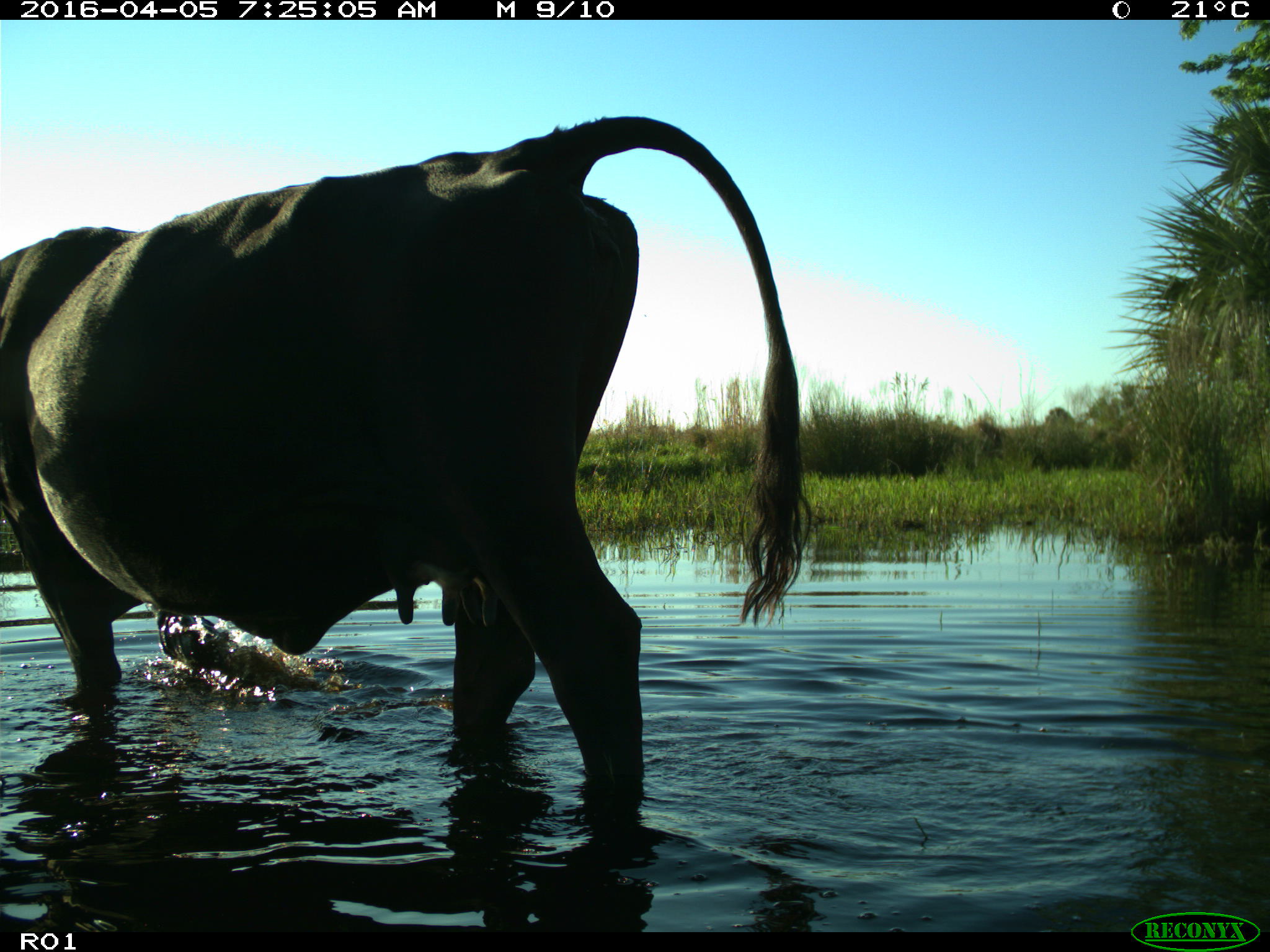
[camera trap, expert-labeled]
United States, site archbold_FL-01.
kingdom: Animalia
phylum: Chordata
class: Mammalia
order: Artiodactyla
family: Bovidae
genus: Bos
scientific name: Bos taurus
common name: domestic cow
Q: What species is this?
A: Bos taurus (domestic cow).